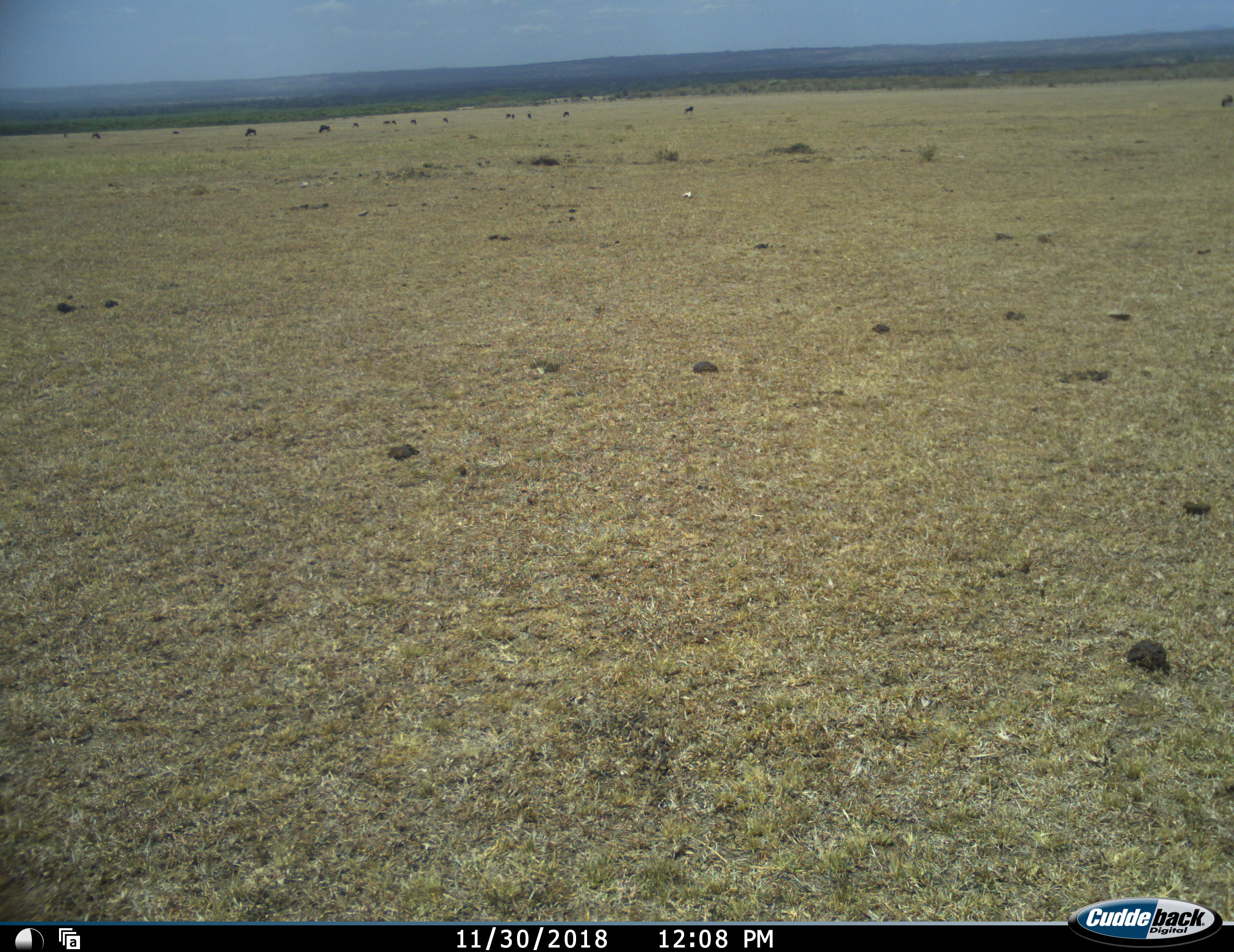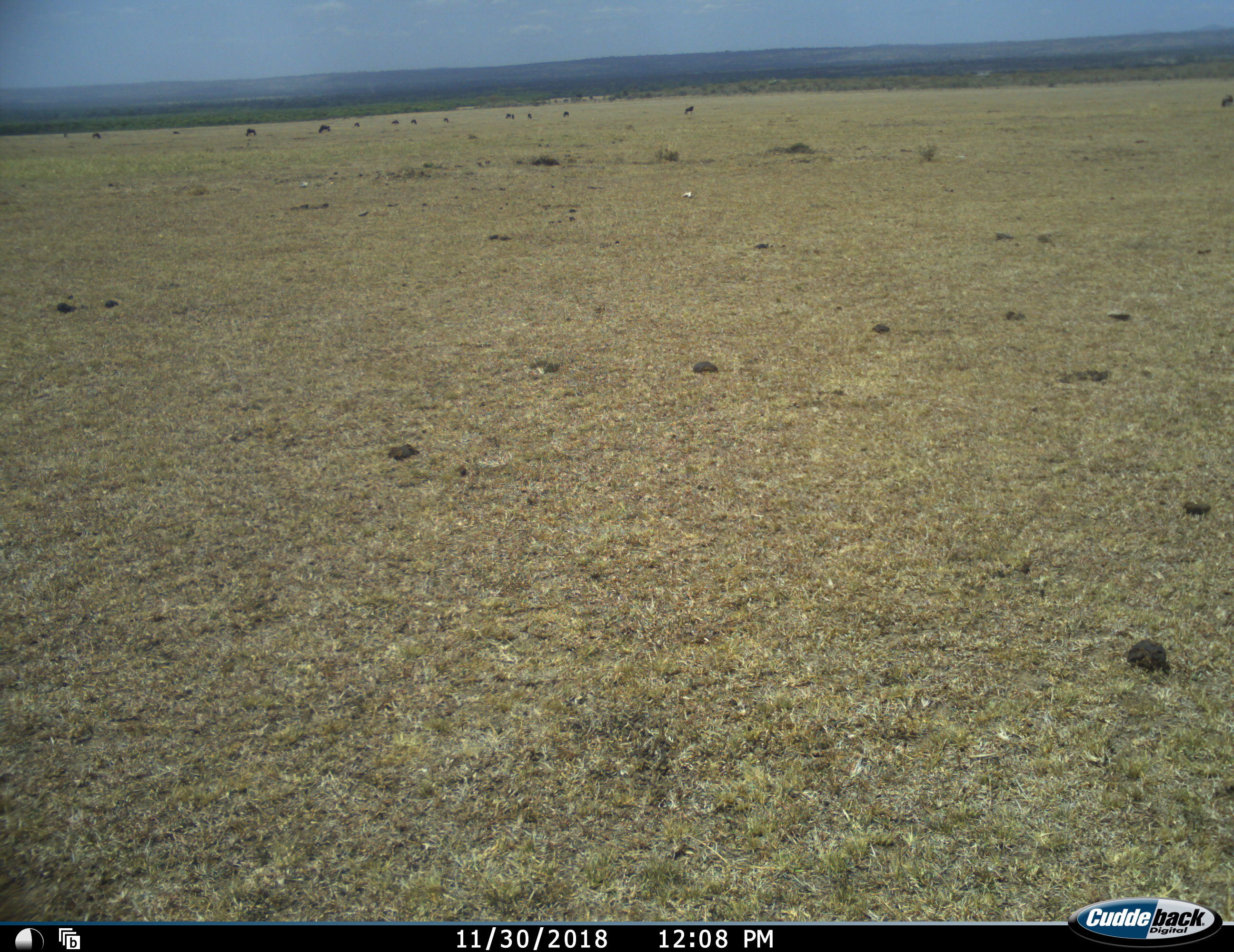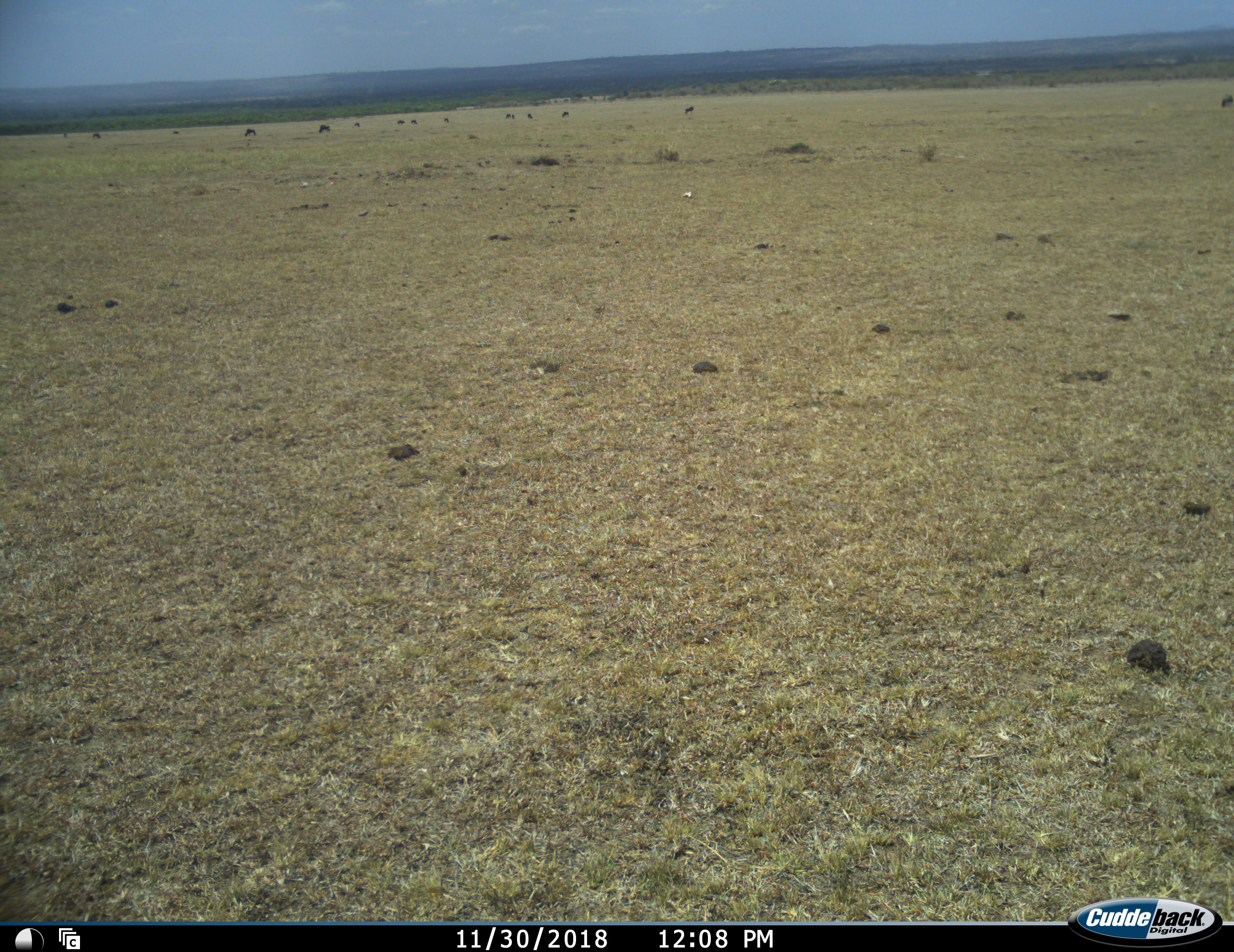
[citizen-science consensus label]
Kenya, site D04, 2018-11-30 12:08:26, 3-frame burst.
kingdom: Animalia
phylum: Chordata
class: Mammalia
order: Artiodactyla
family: Bovidae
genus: Connochaetes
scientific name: Connochaetes taurinus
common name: common wildebeest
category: wildebeest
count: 11-50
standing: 75%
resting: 0%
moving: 100%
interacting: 0%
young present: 0%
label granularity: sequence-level